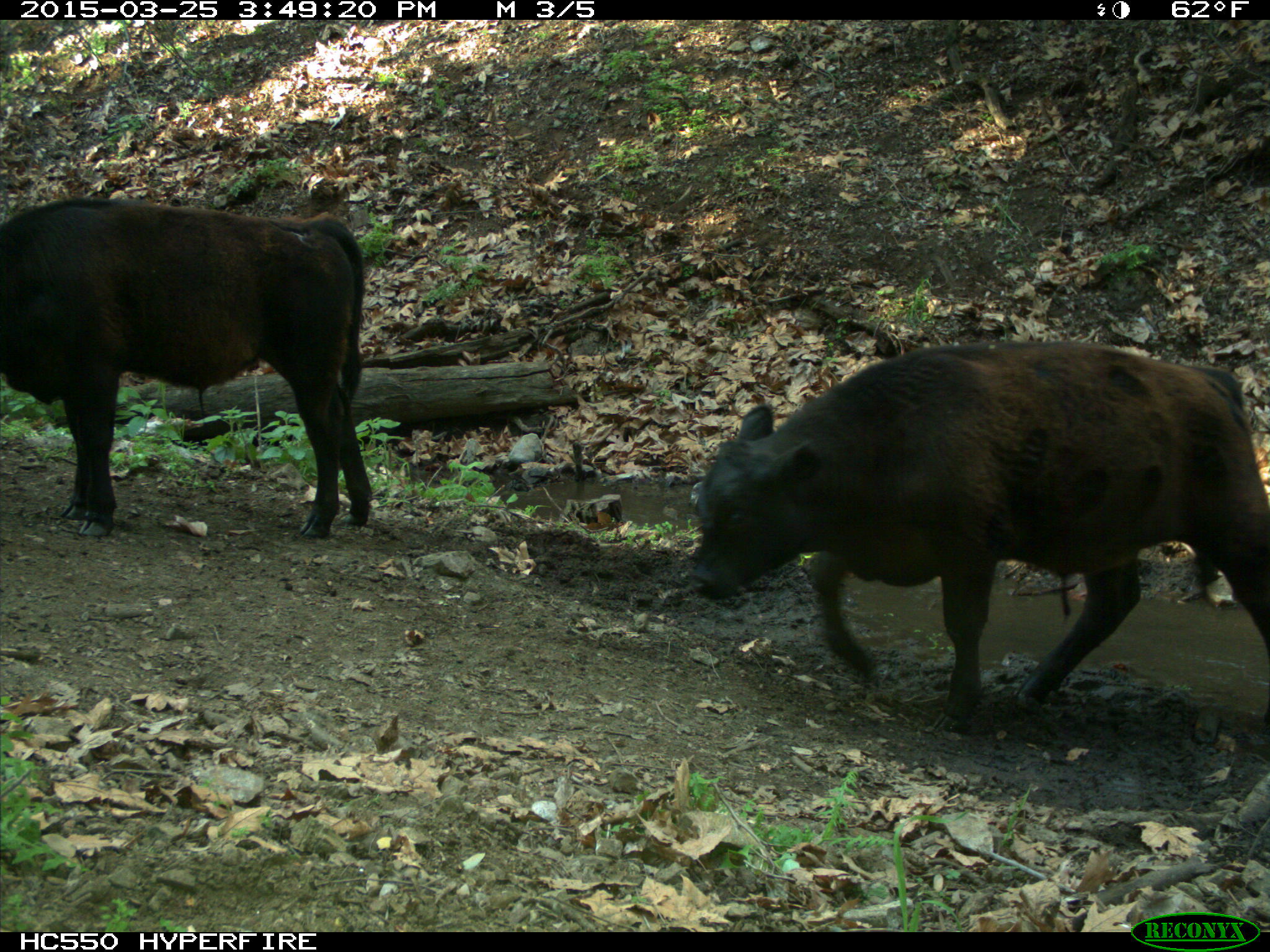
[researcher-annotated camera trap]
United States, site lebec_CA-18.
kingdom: Animalia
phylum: Chordata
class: Mammalia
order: Artiodactyla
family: Bovidae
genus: Bos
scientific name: Bos taurus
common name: domestic cow